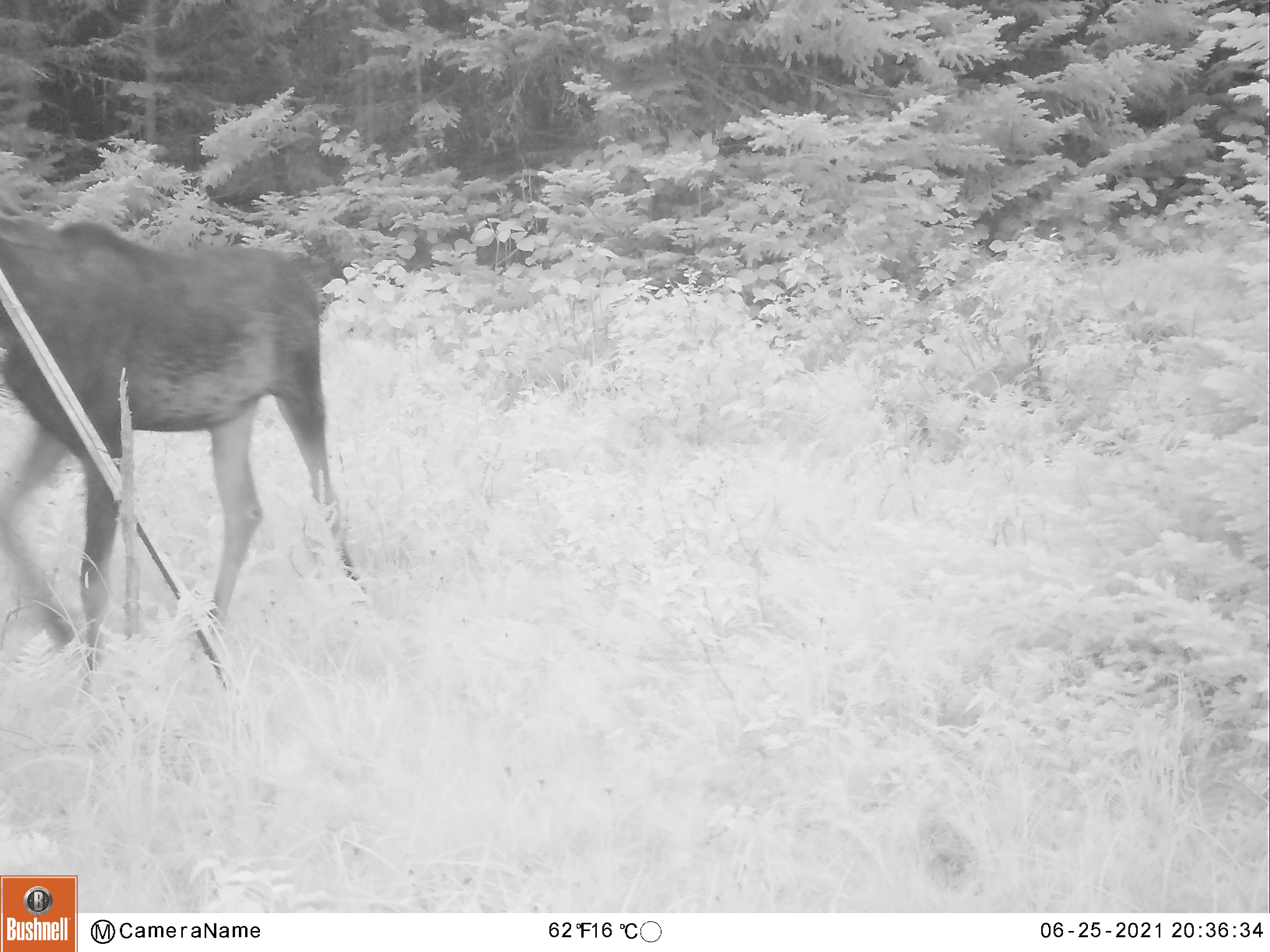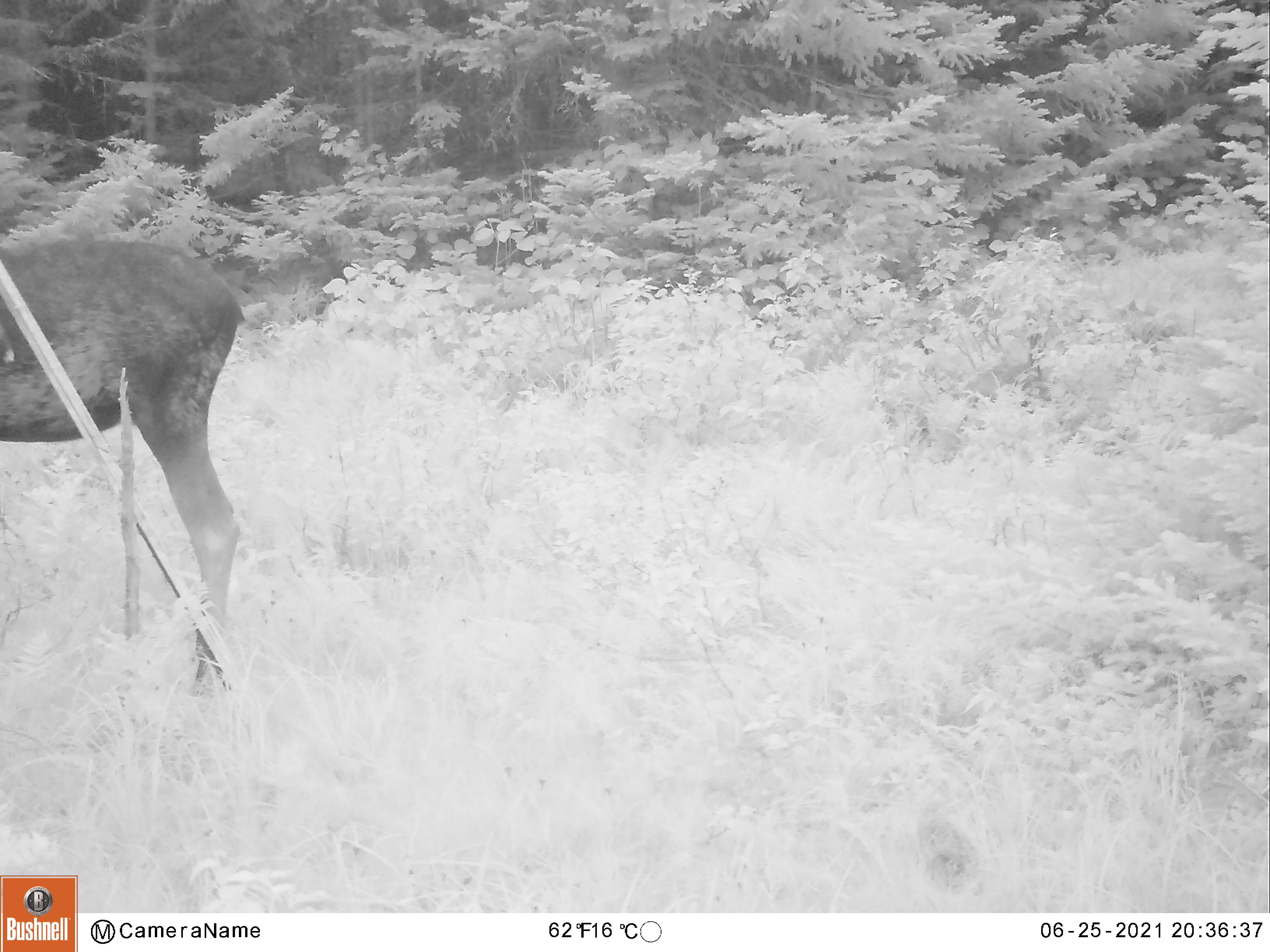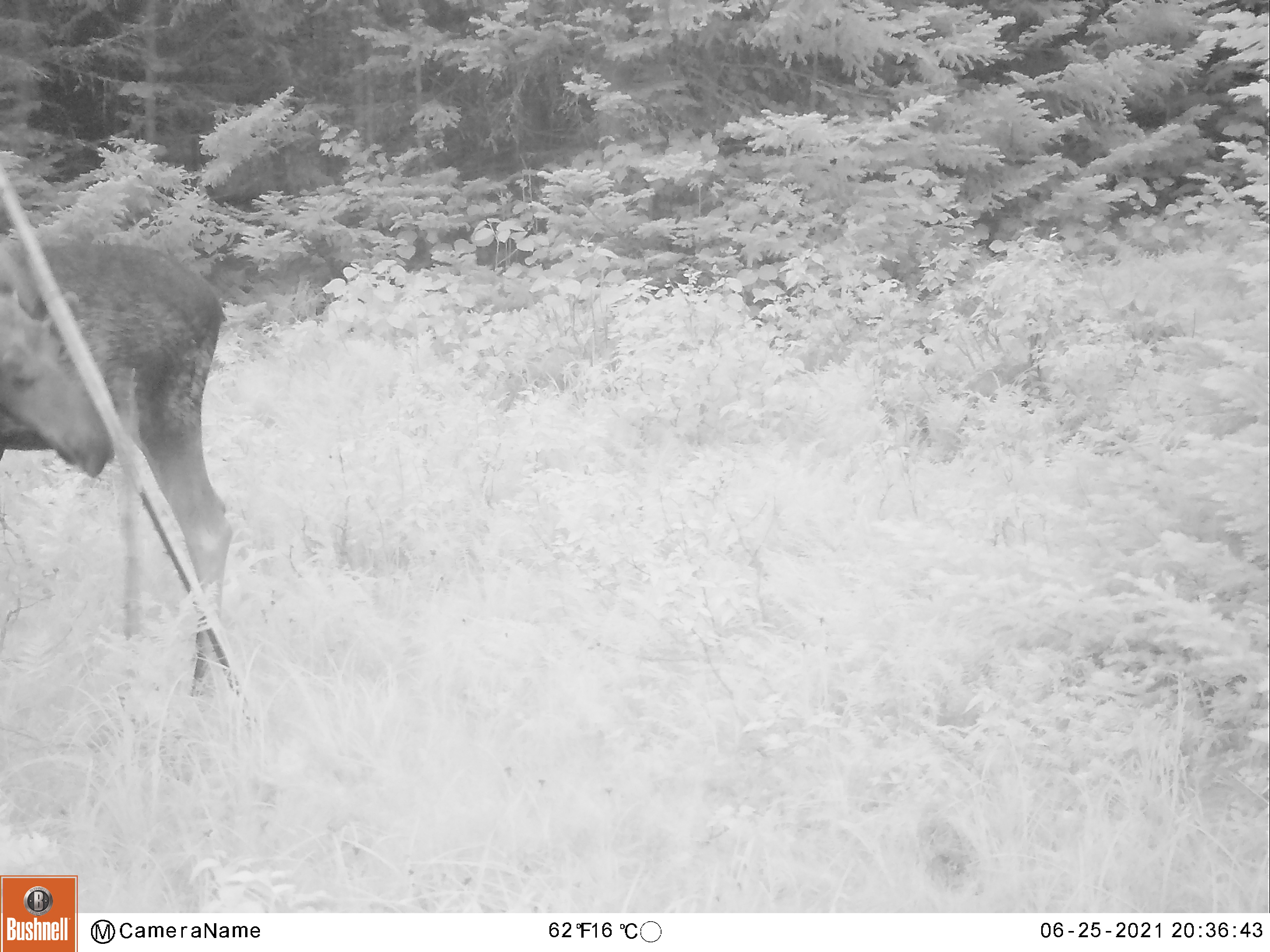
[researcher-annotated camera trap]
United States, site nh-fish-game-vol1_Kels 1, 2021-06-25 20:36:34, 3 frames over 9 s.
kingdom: Animalia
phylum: Chordata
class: Mammalia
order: Artiodactyla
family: Cervidae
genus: Alces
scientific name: Alces alces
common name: moose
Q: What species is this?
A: Moose (Alces alces).